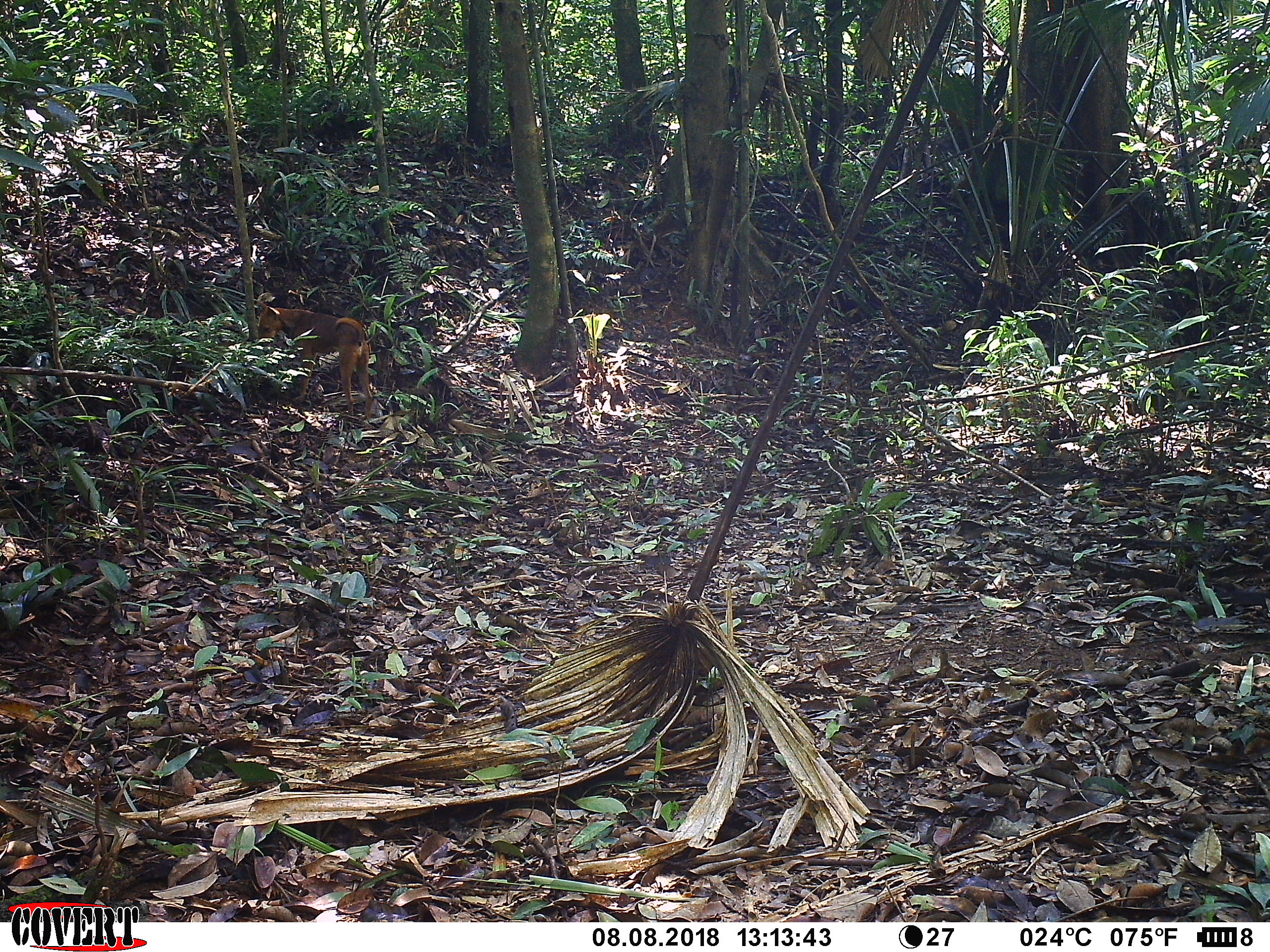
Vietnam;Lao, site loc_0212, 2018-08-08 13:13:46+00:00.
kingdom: Animalia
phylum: Chordata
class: Mammalia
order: Carnivora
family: Canidae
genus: Canis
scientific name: Canis familiaris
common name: domestic dog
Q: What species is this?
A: Domestic dog (Canis familiaris).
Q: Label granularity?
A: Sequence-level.